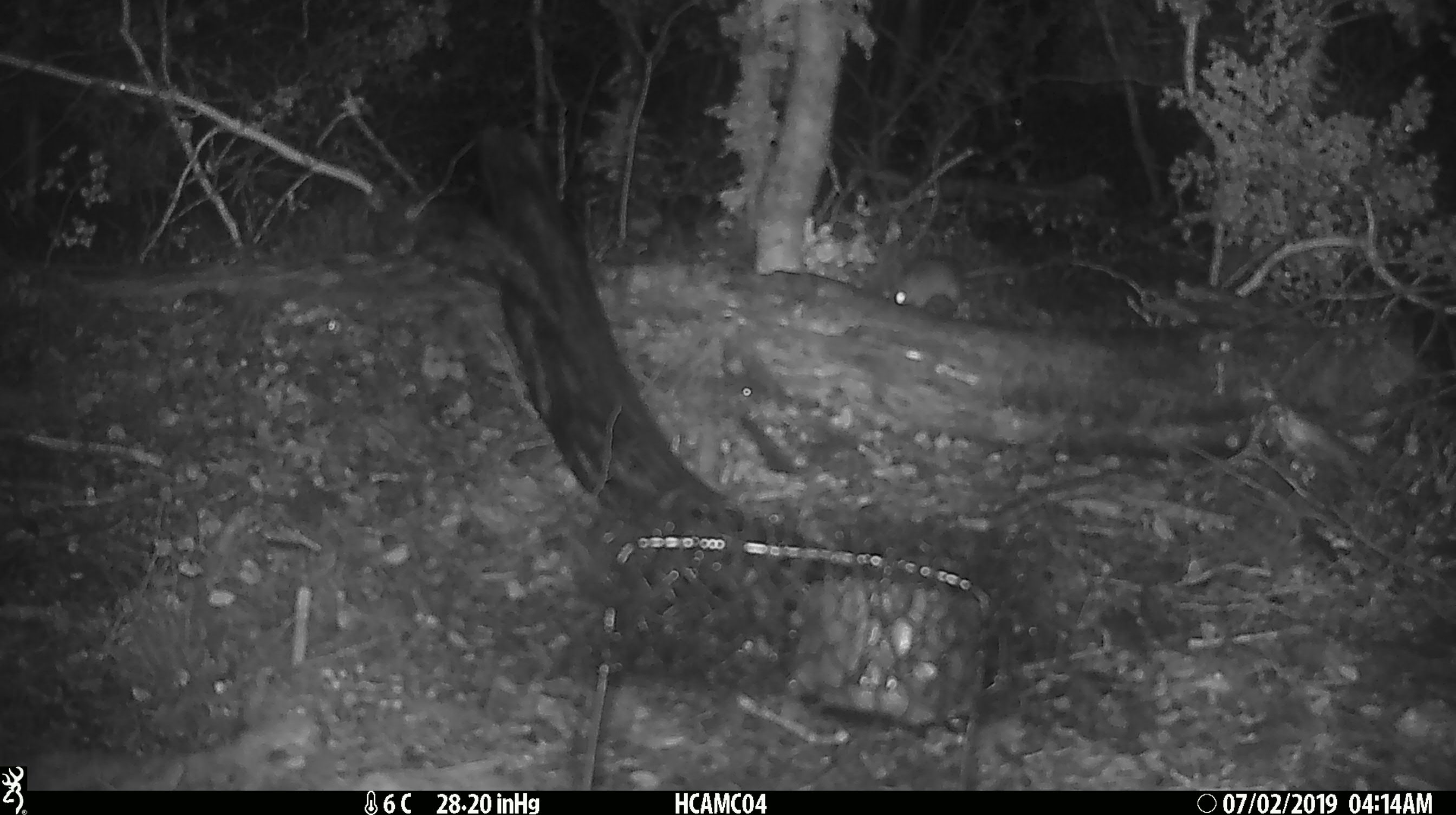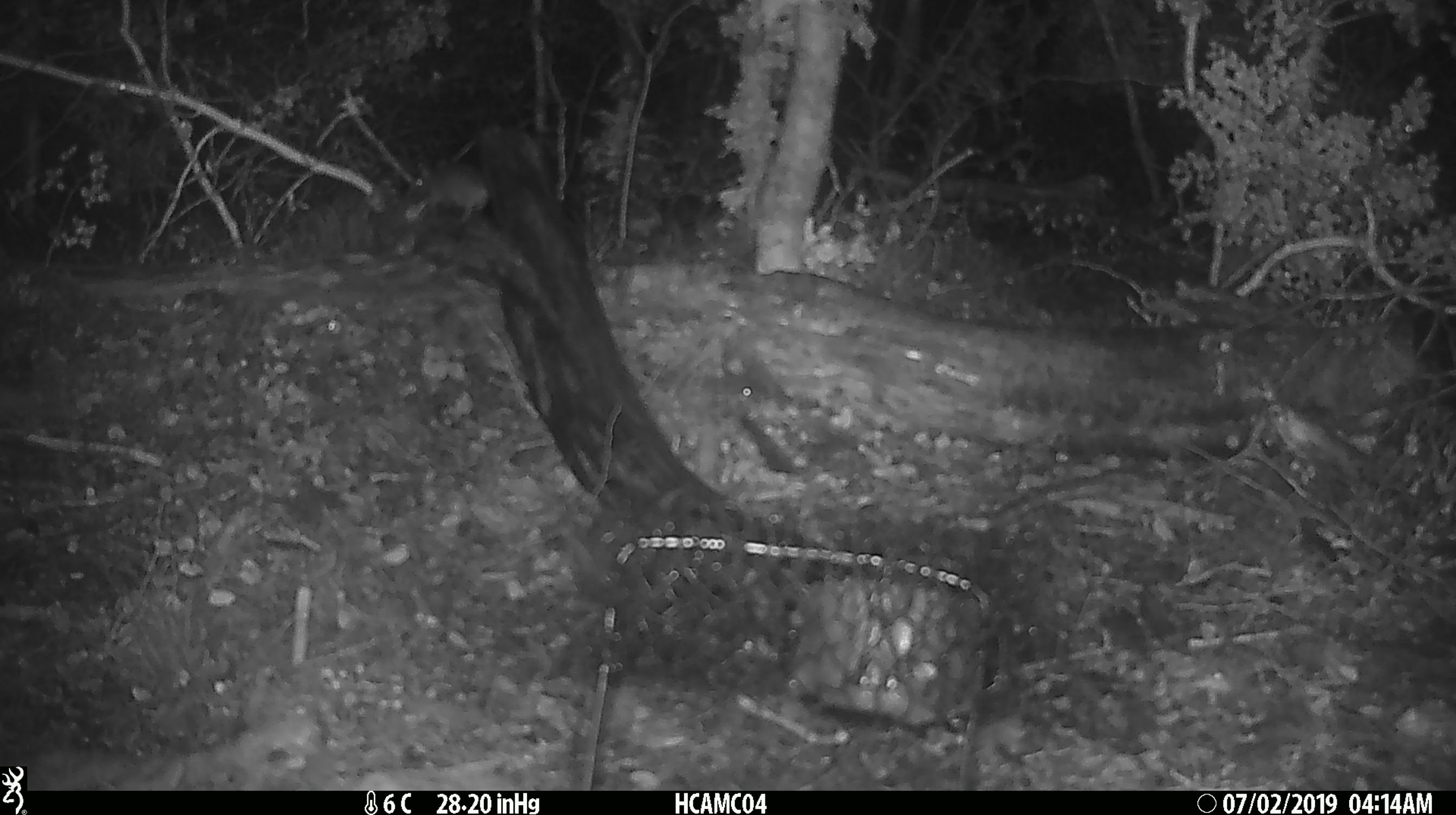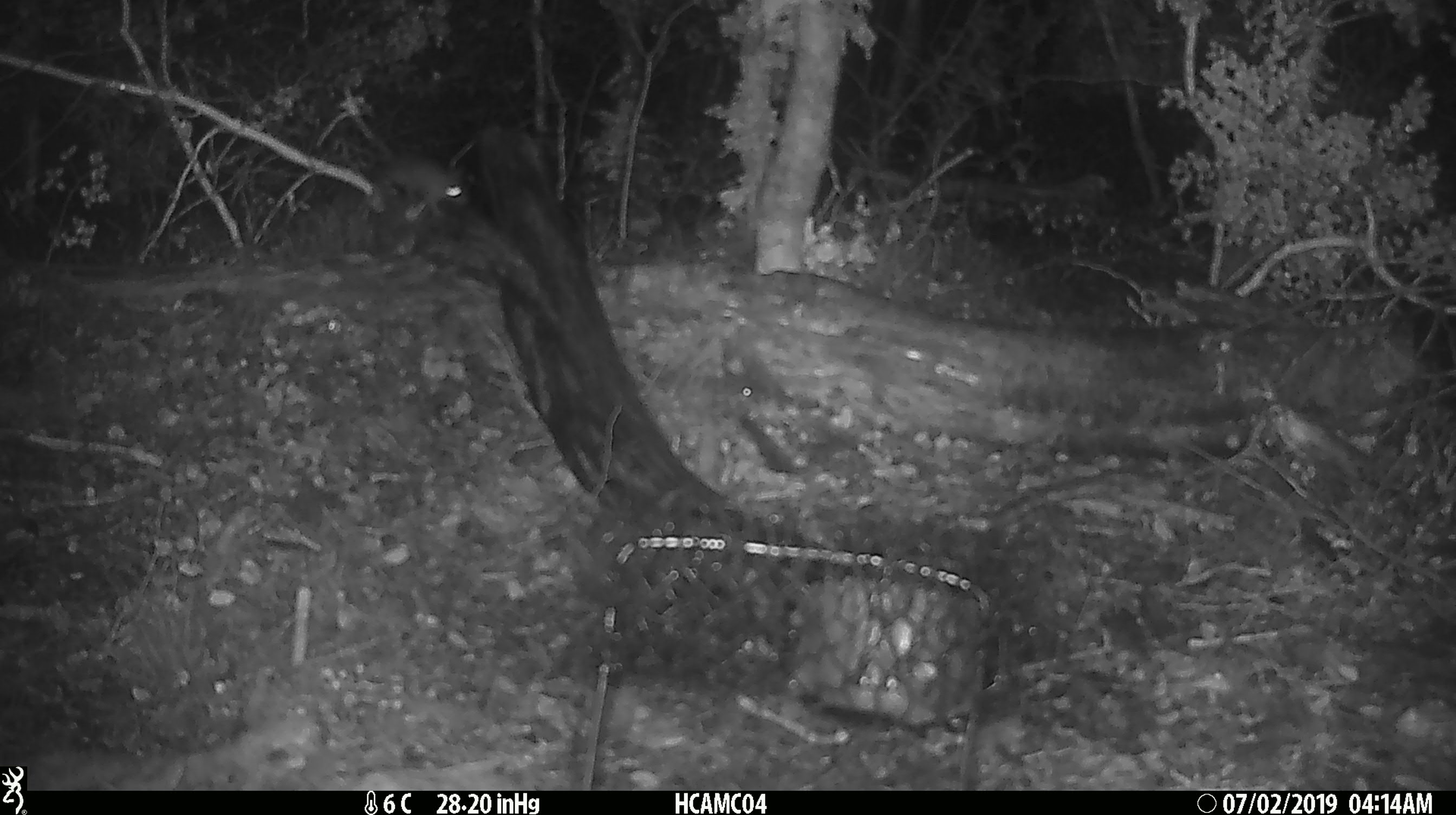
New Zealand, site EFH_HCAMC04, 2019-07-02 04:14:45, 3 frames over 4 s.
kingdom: Animalia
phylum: Chordata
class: Mammalia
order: Rodentia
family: Muridae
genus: Mus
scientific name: Mus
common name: mouse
Mouse (Mus).